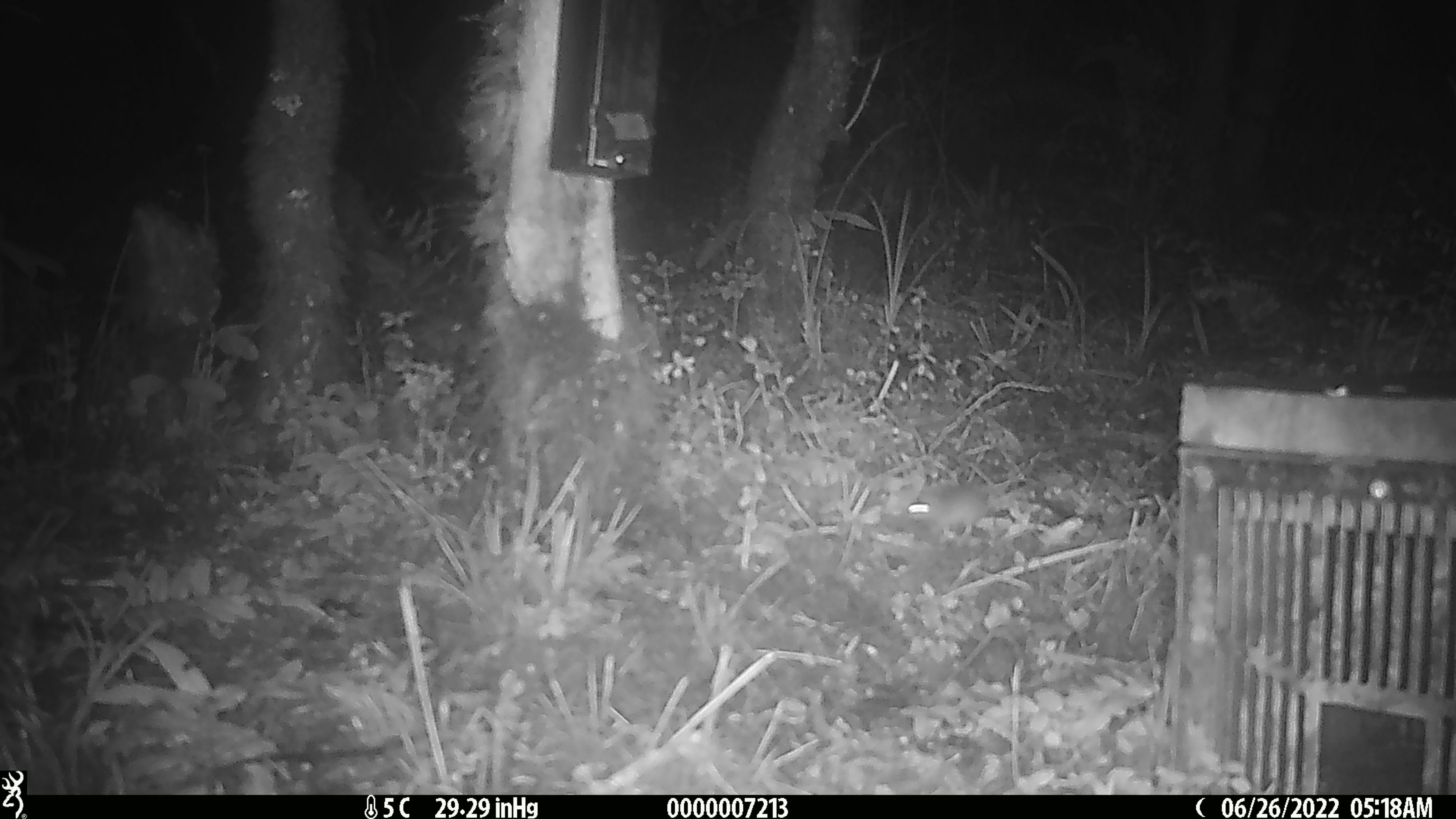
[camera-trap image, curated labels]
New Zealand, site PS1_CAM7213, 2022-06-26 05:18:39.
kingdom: Animalia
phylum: Chordata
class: Mammalia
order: Rodentia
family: Muridae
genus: Mus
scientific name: Mus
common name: mouse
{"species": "mouse (Mus)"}